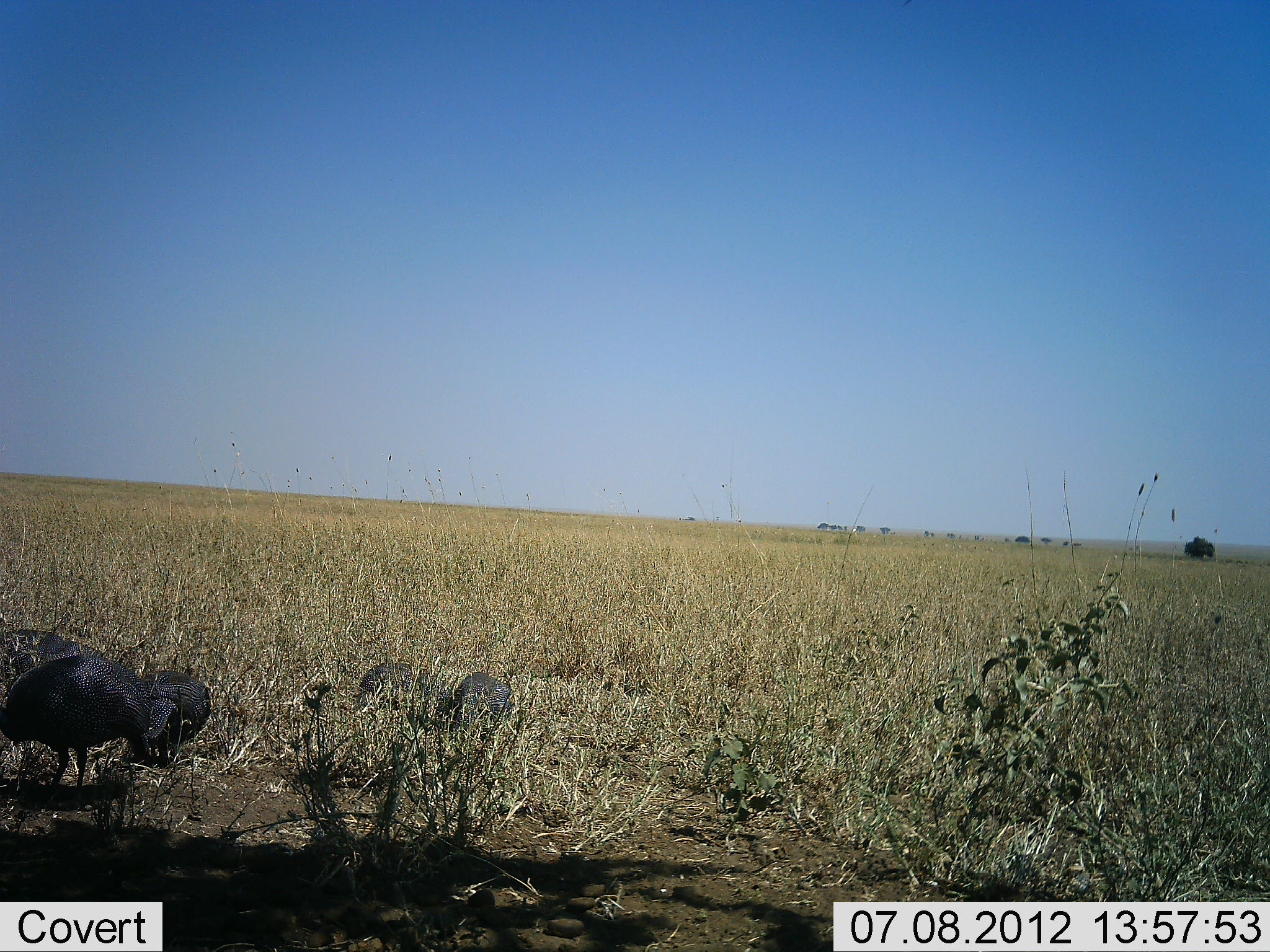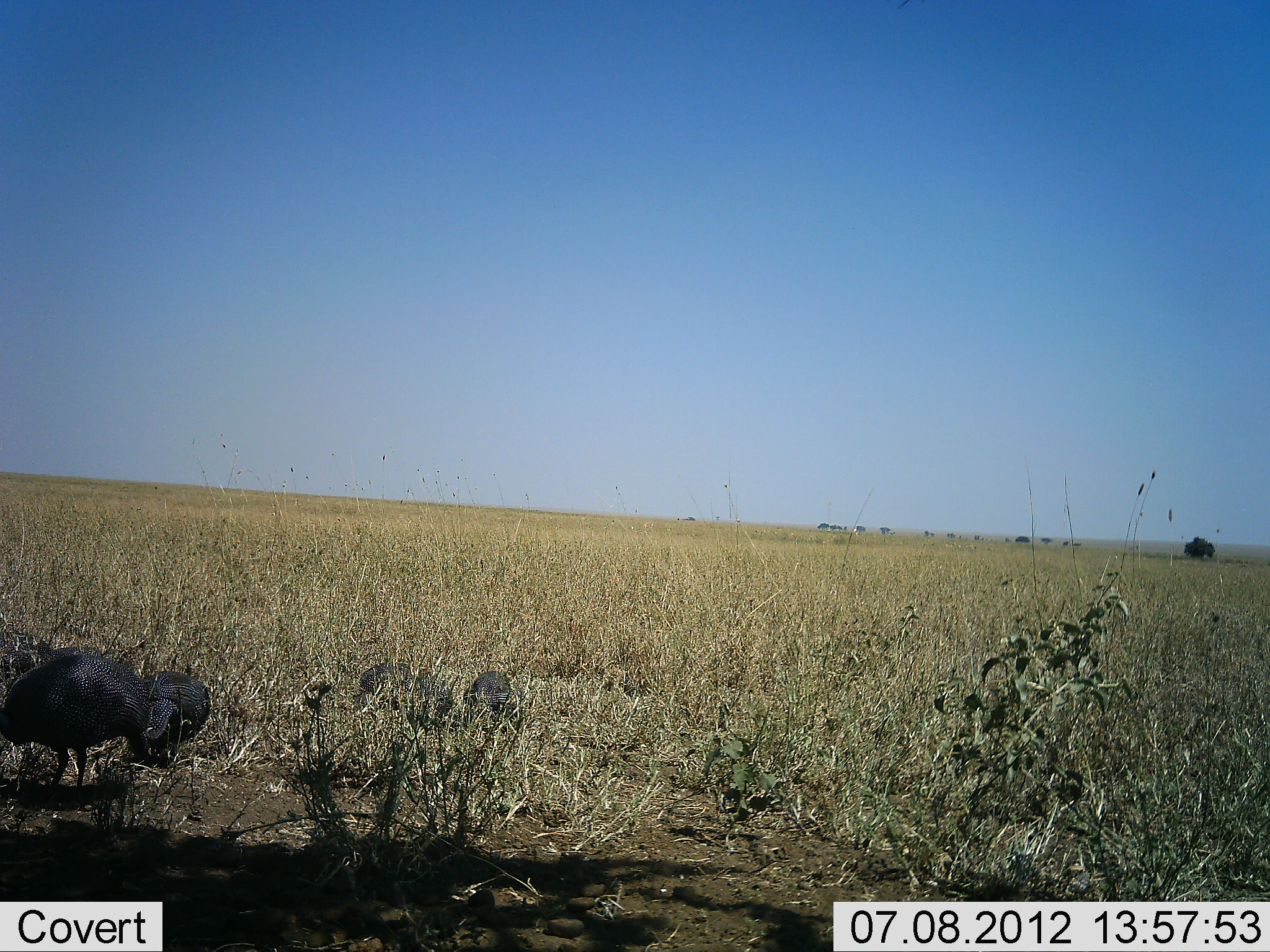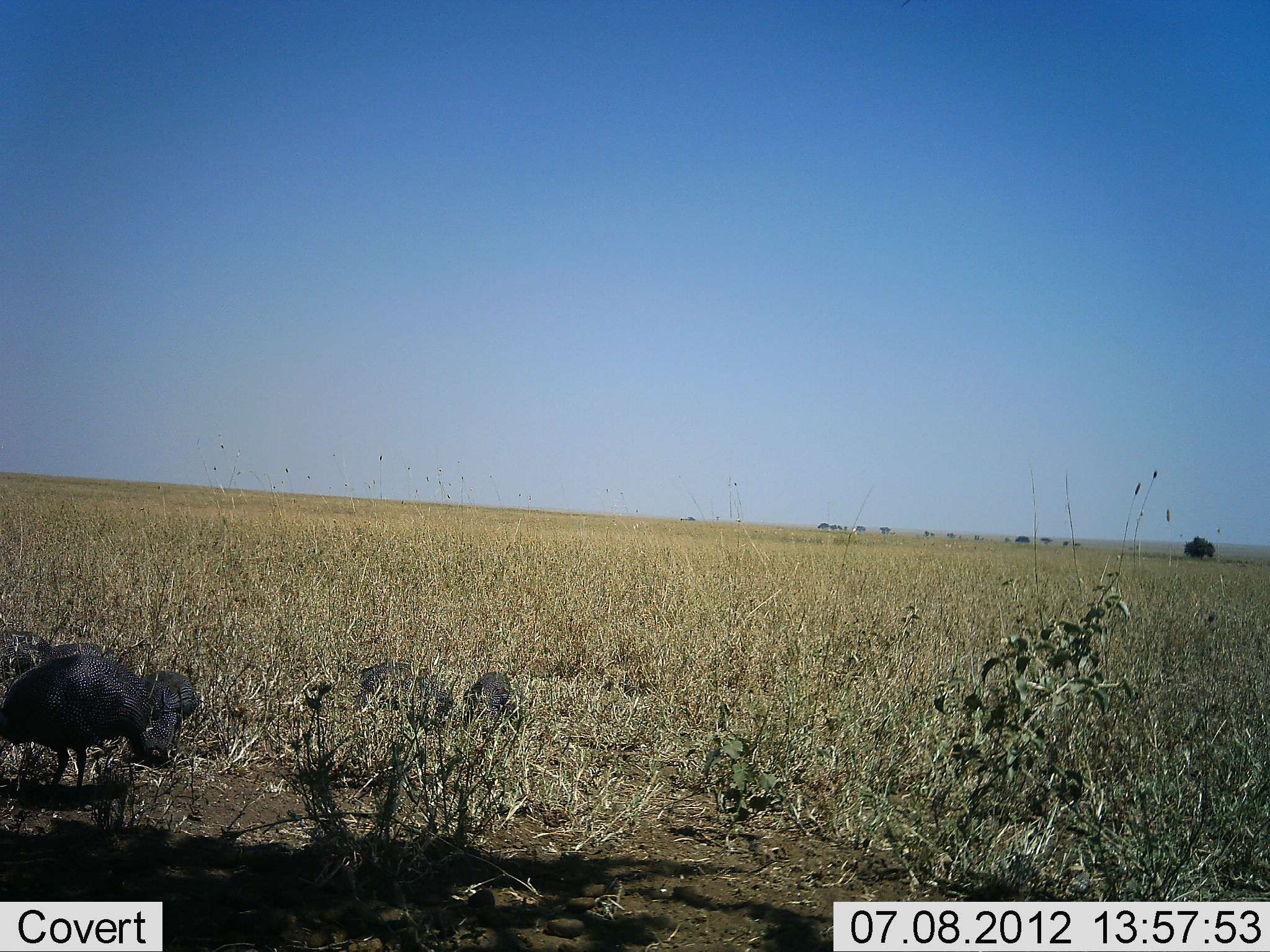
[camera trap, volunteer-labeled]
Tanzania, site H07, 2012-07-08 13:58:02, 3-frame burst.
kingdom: Animalia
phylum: Chordata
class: Aves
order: Galliformes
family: Numididae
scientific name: Numididae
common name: guinea fowl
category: guineafowl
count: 6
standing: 30%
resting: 0%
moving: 30%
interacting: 0%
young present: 0%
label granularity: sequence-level